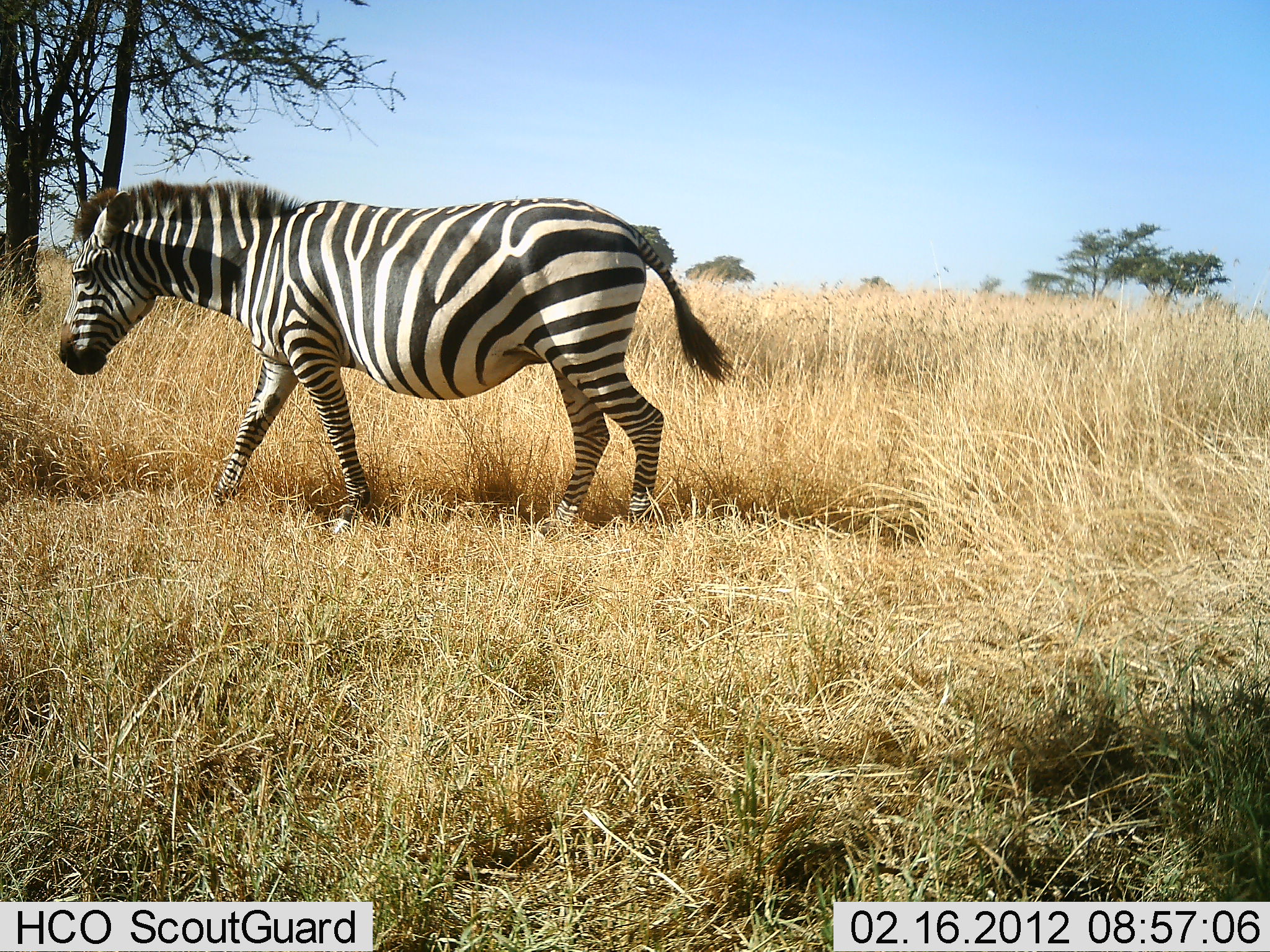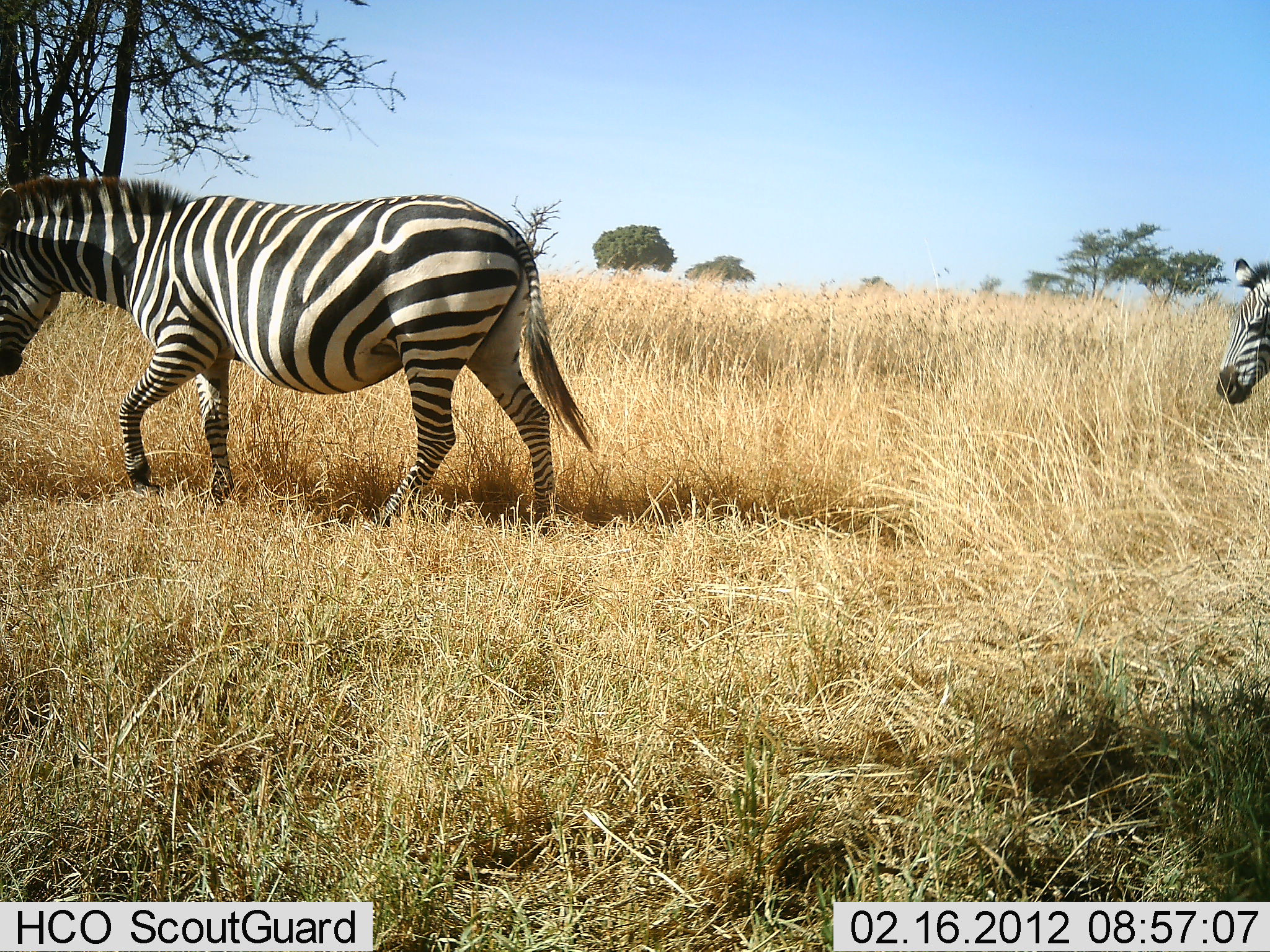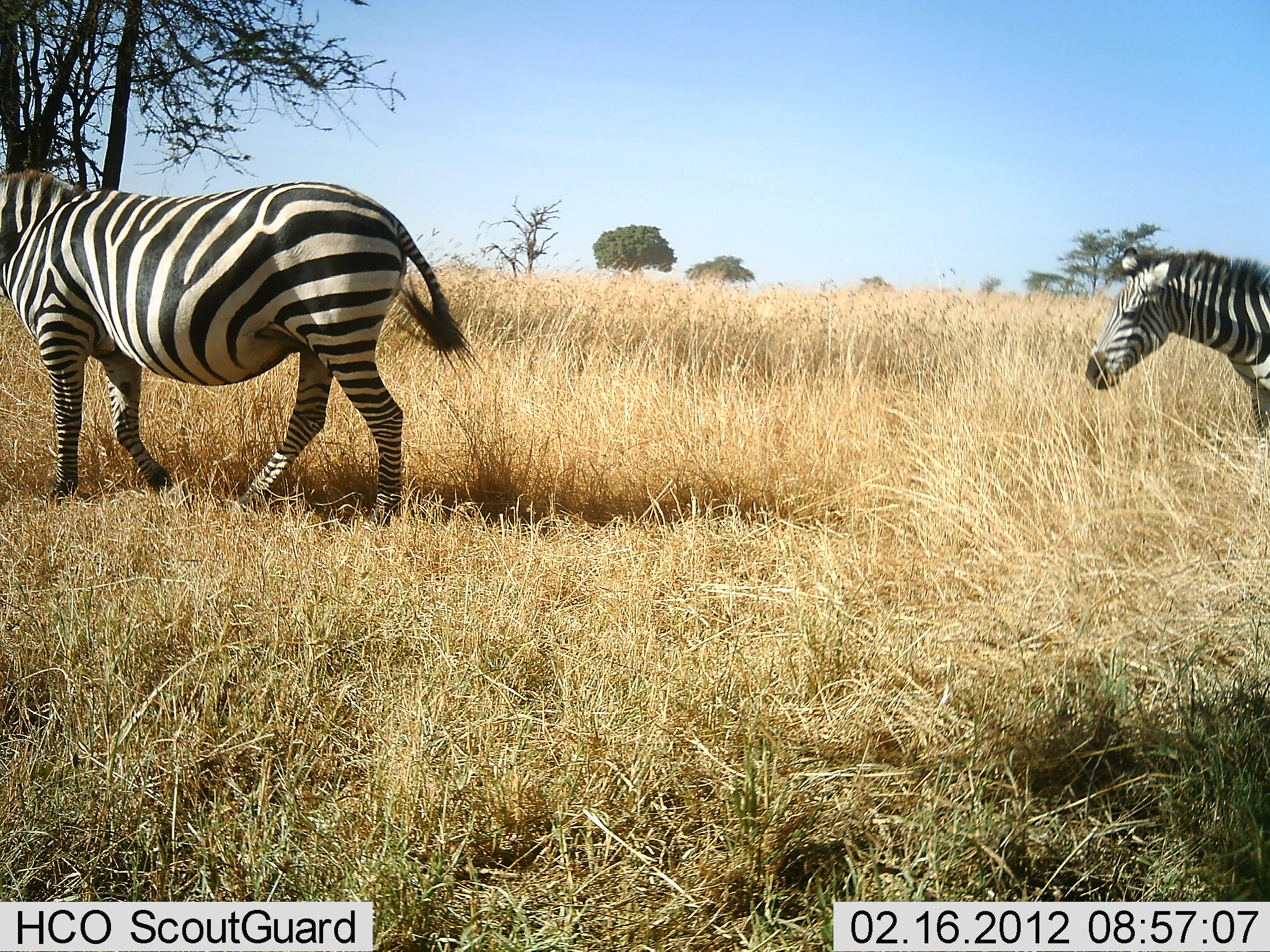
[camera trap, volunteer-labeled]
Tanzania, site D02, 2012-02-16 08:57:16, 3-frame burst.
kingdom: Animalia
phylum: Chordata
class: Mammalia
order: Perissodactyla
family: Equidae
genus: Equus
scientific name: Equus quagga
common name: plains zebra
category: zebra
Zebra (plains zebra) (Equus quagga), count 2. Behavior (volunteer vote fractions): standing 0%, resting 0%, moving 100%, interacting 0%. Young present (vote fraction): 20%. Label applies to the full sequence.